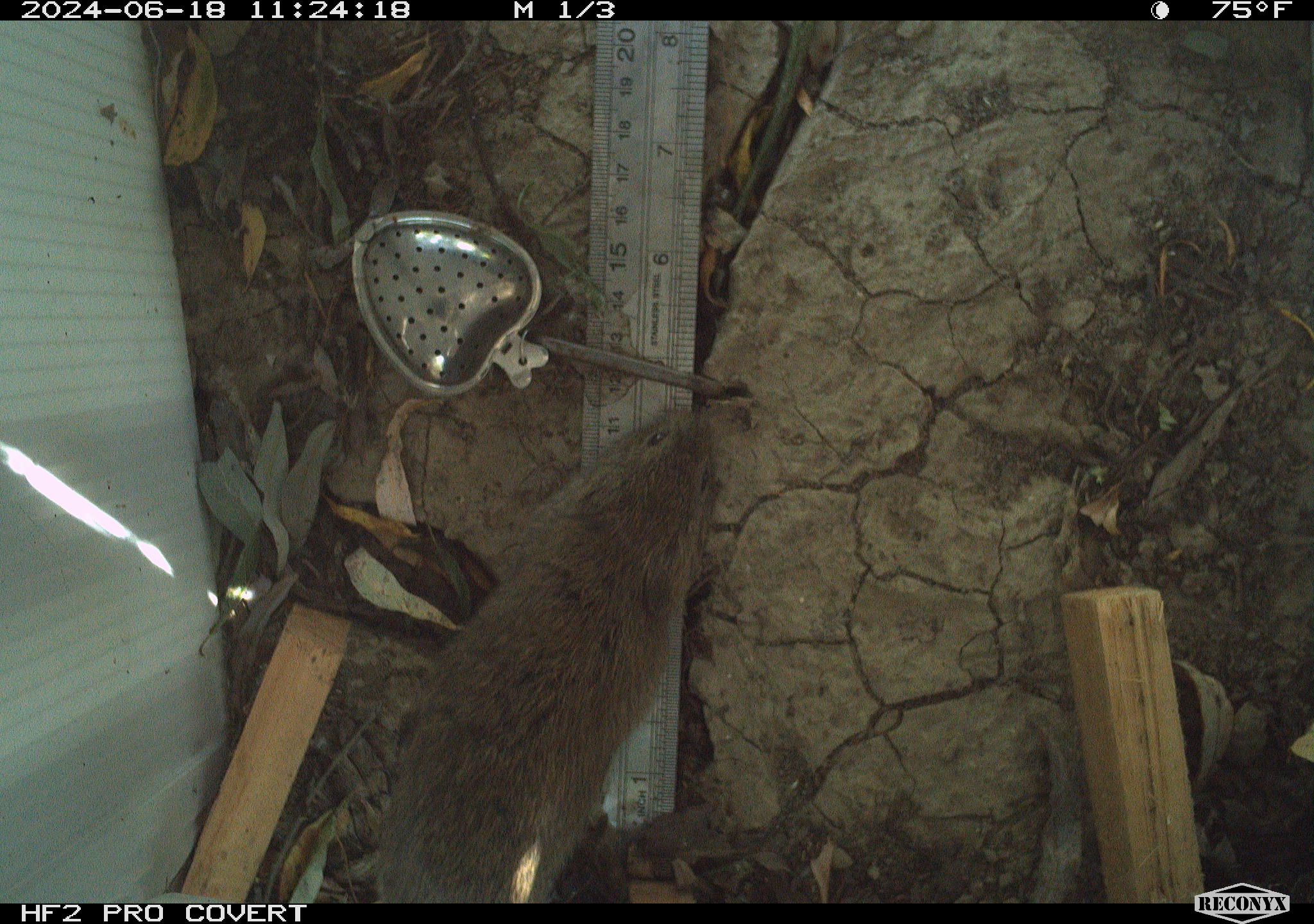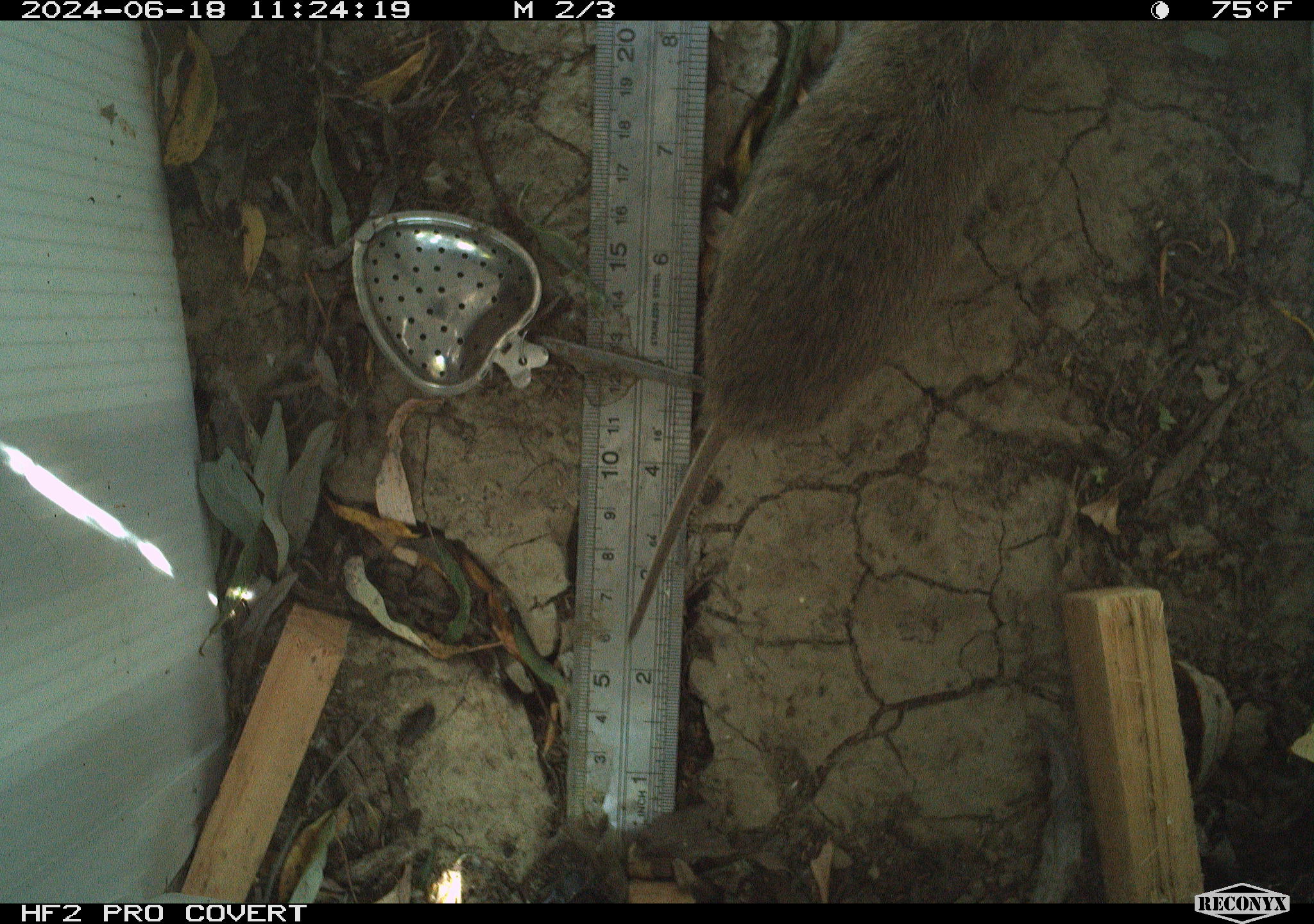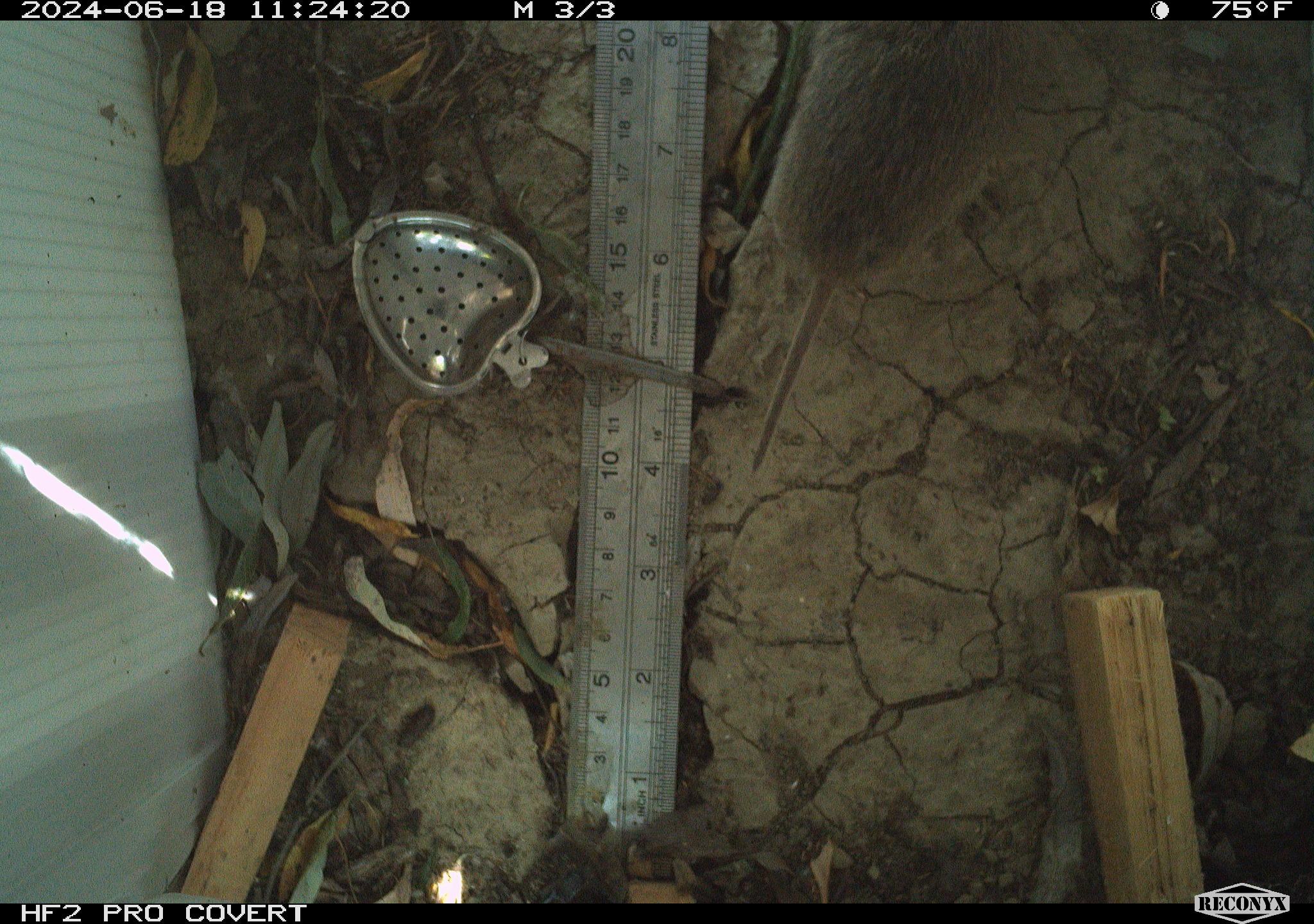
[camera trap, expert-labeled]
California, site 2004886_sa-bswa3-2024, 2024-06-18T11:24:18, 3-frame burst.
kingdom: Animalia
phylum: Chordata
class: Mammalia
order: Rodentia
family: Cricetidae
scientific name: Arvicolinae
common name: voles, lemmings, and muskrats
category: arvicolinae subfamily